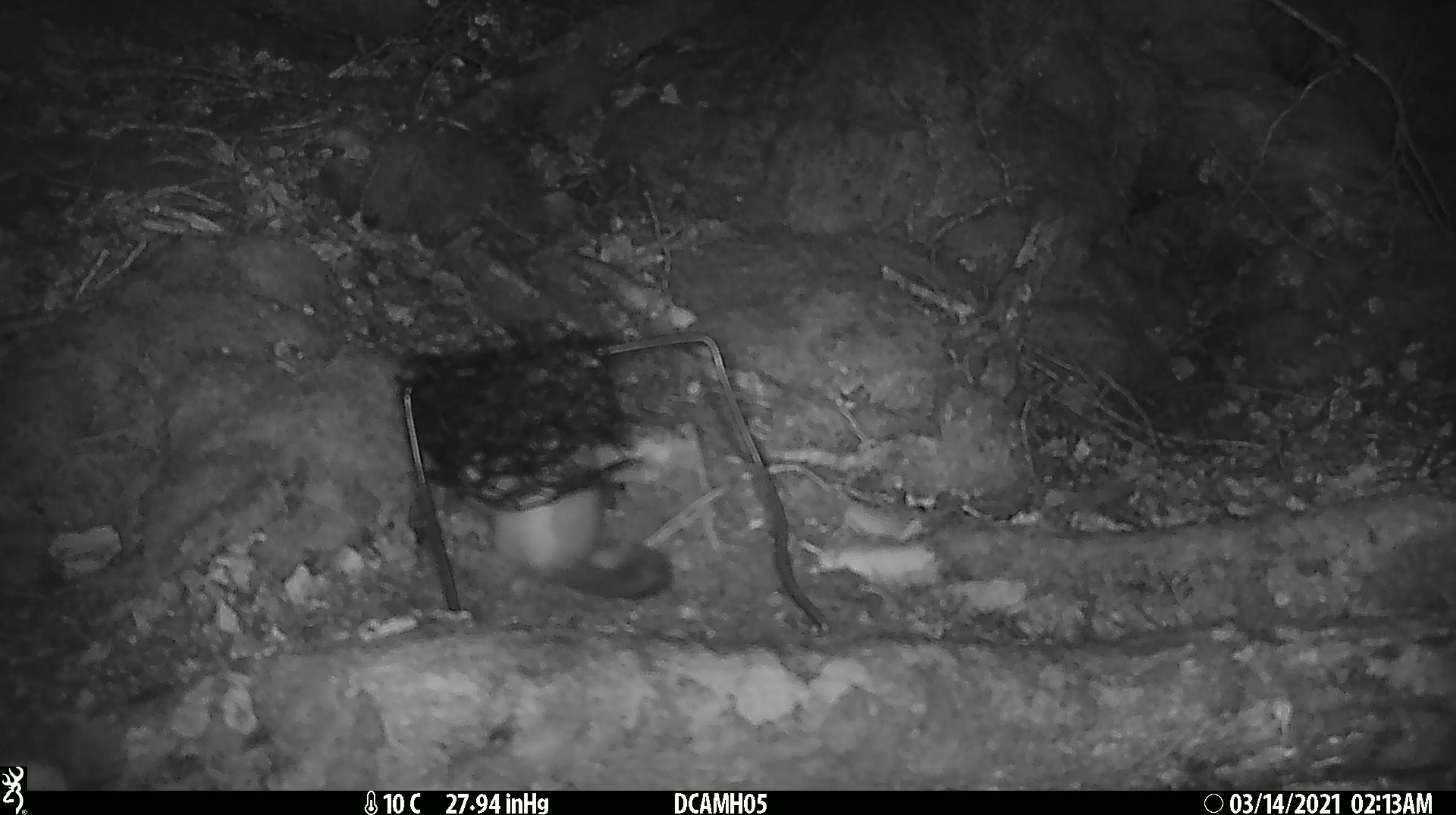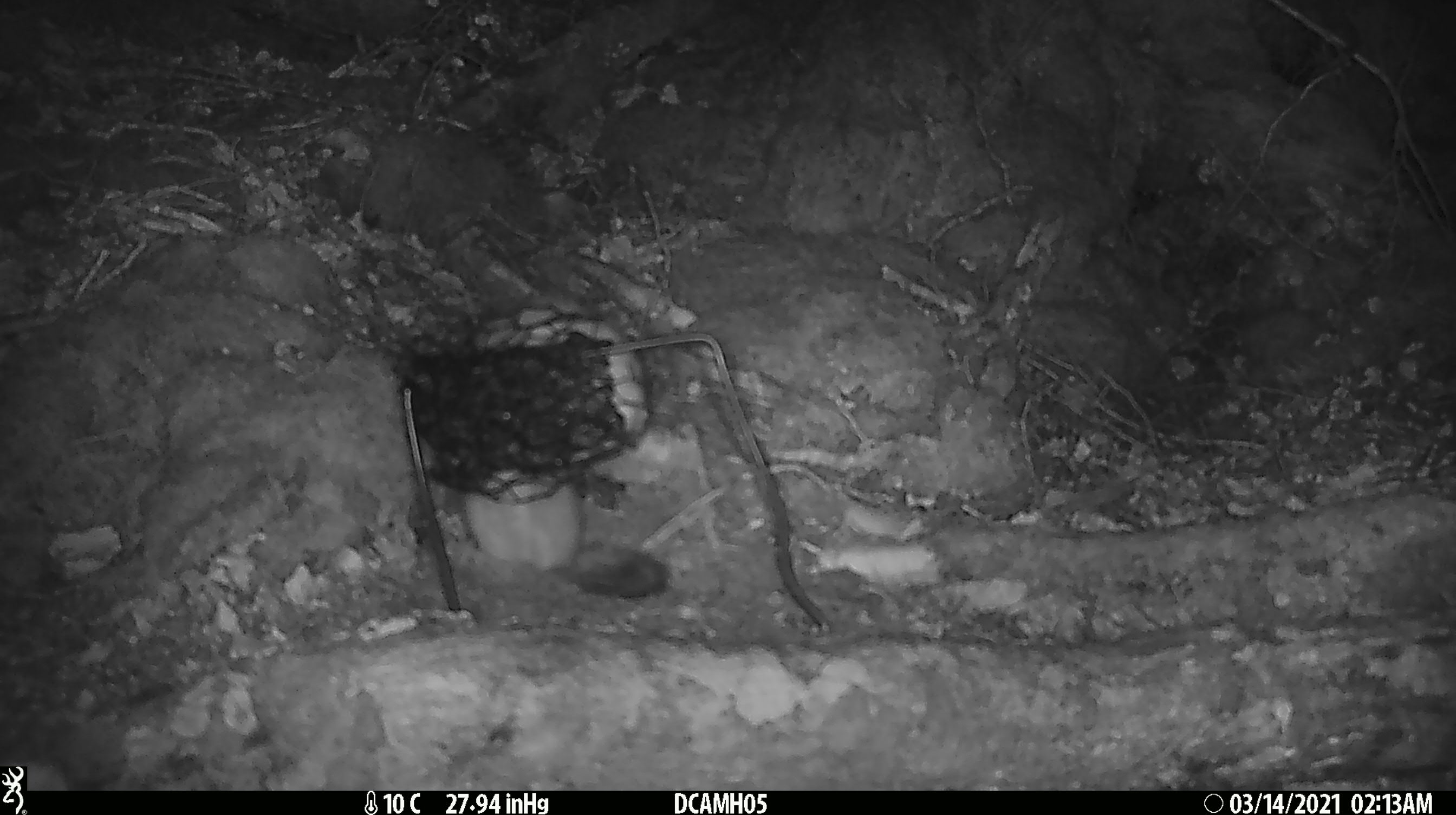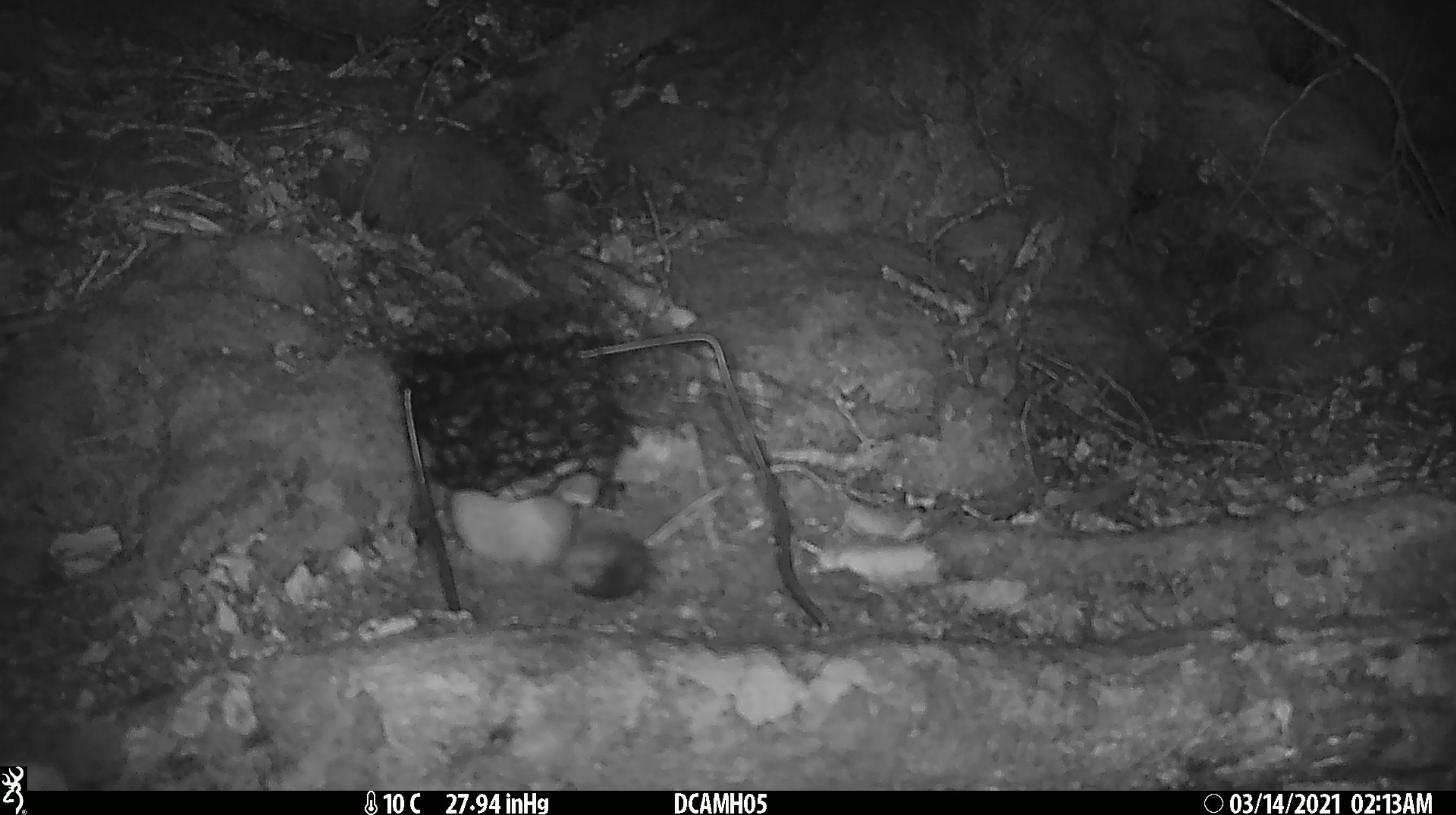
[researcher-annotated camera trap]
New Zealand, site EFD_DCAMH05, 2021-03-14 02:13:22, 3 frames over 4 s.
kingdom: Animalia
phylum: Chordata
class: Mammalia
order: Carnivora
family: Mustelidae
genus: Mustela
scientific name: Mustela erminea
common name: stoat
Stoat (Mustela erminea).